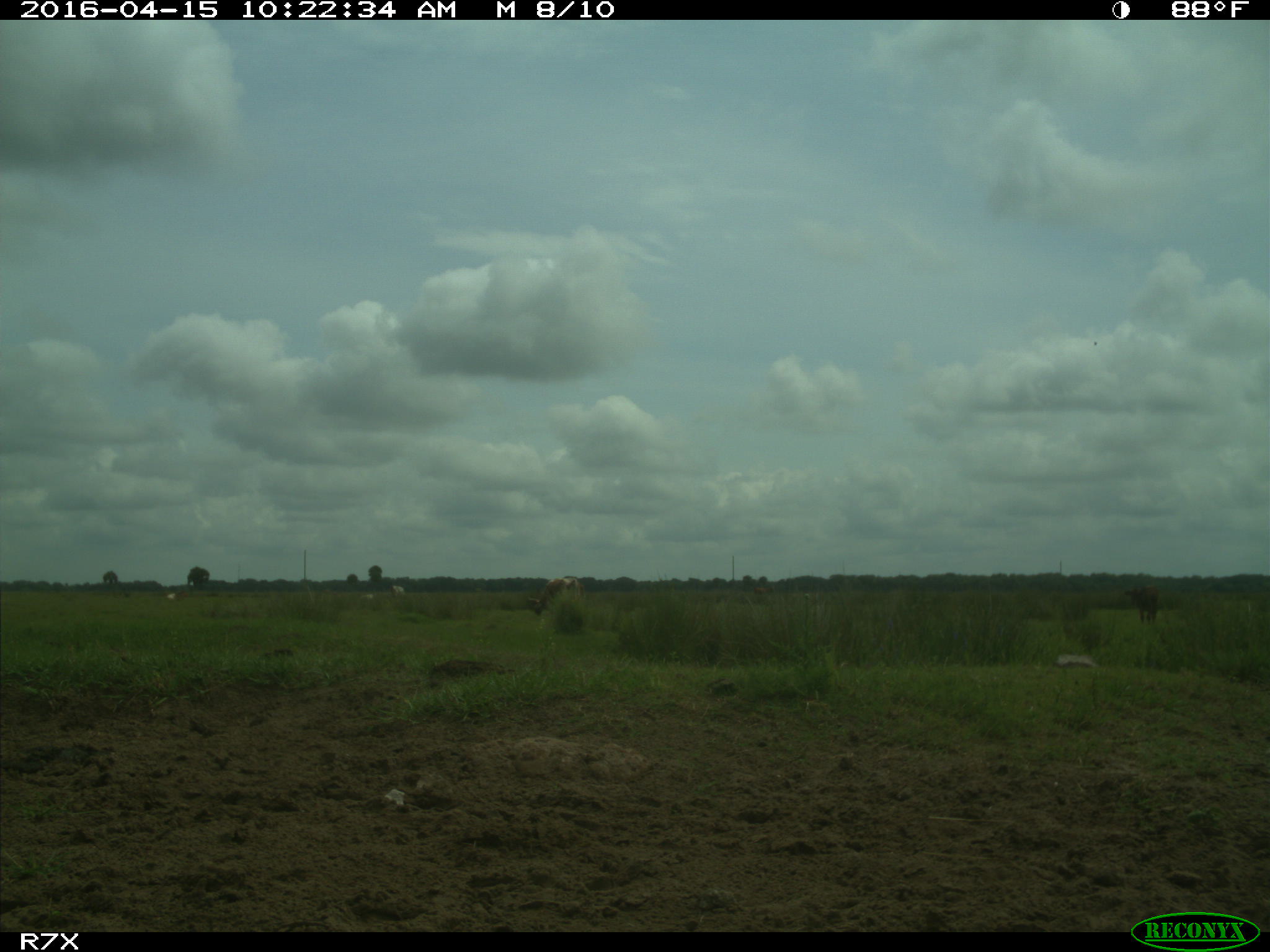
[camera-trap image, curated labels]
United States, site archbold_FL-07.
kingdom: Animalia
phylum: Chordata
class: Mammalia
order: Artiodactyla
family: Bovidae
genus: Bos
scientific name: Bos taurus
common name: domestic cow